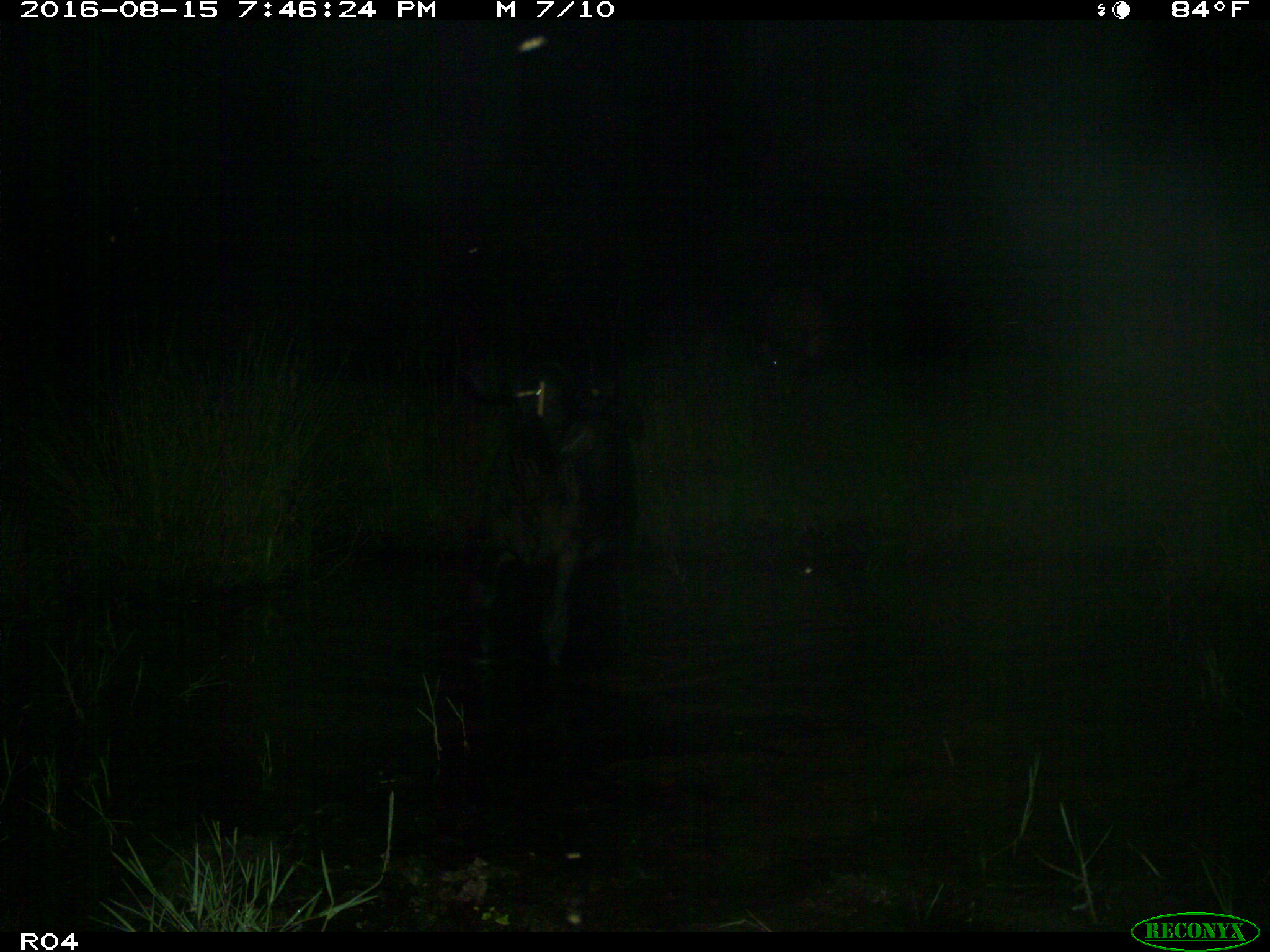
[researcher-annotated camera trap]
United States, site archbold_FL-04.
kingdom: Animalia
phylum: Chordata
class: Mammalia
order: Artiodactyla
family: Bovidae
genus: Bos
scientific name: Bos taurus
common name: domestic cow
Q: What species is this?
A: Bos taurus (domestic cow).